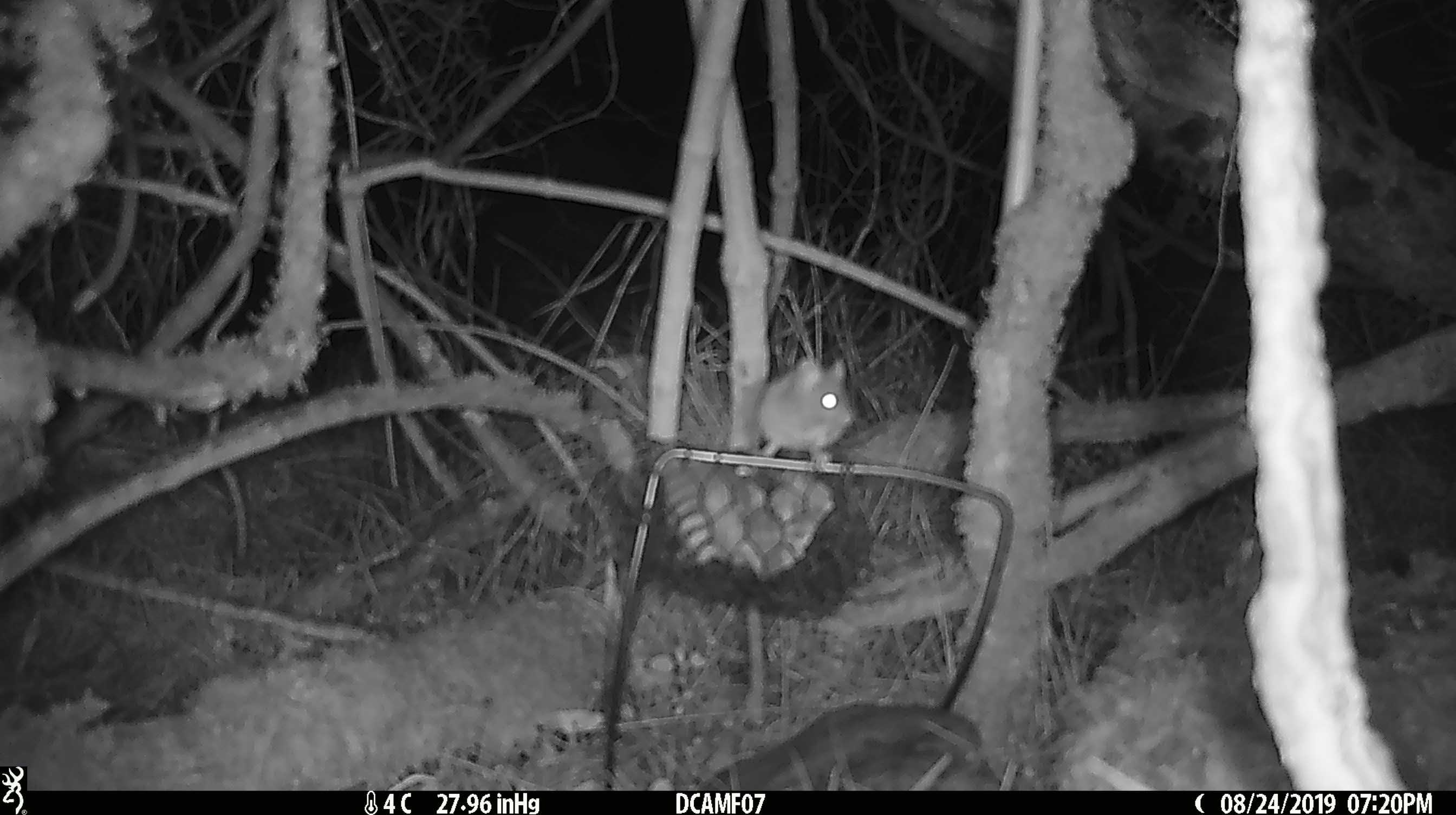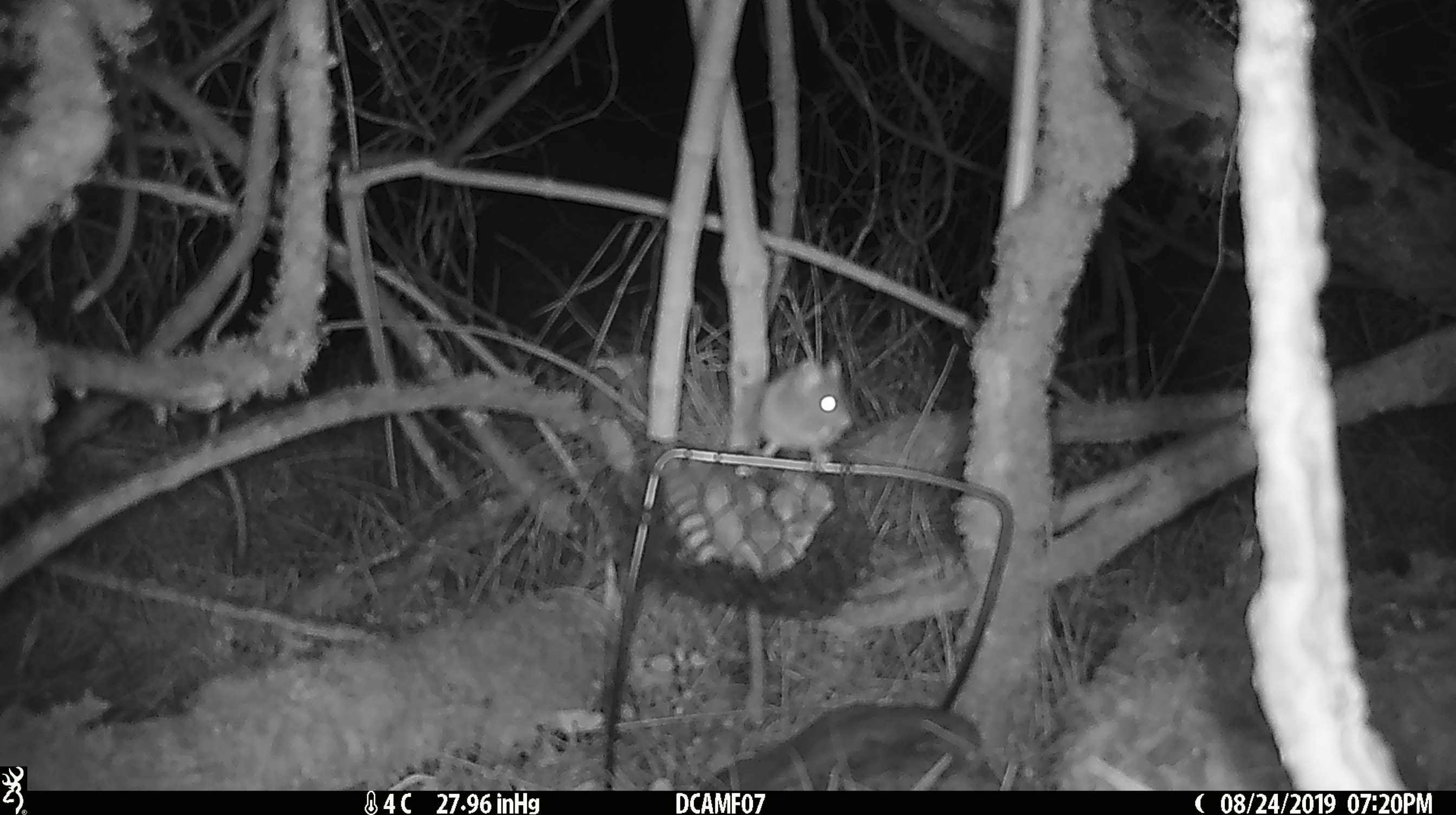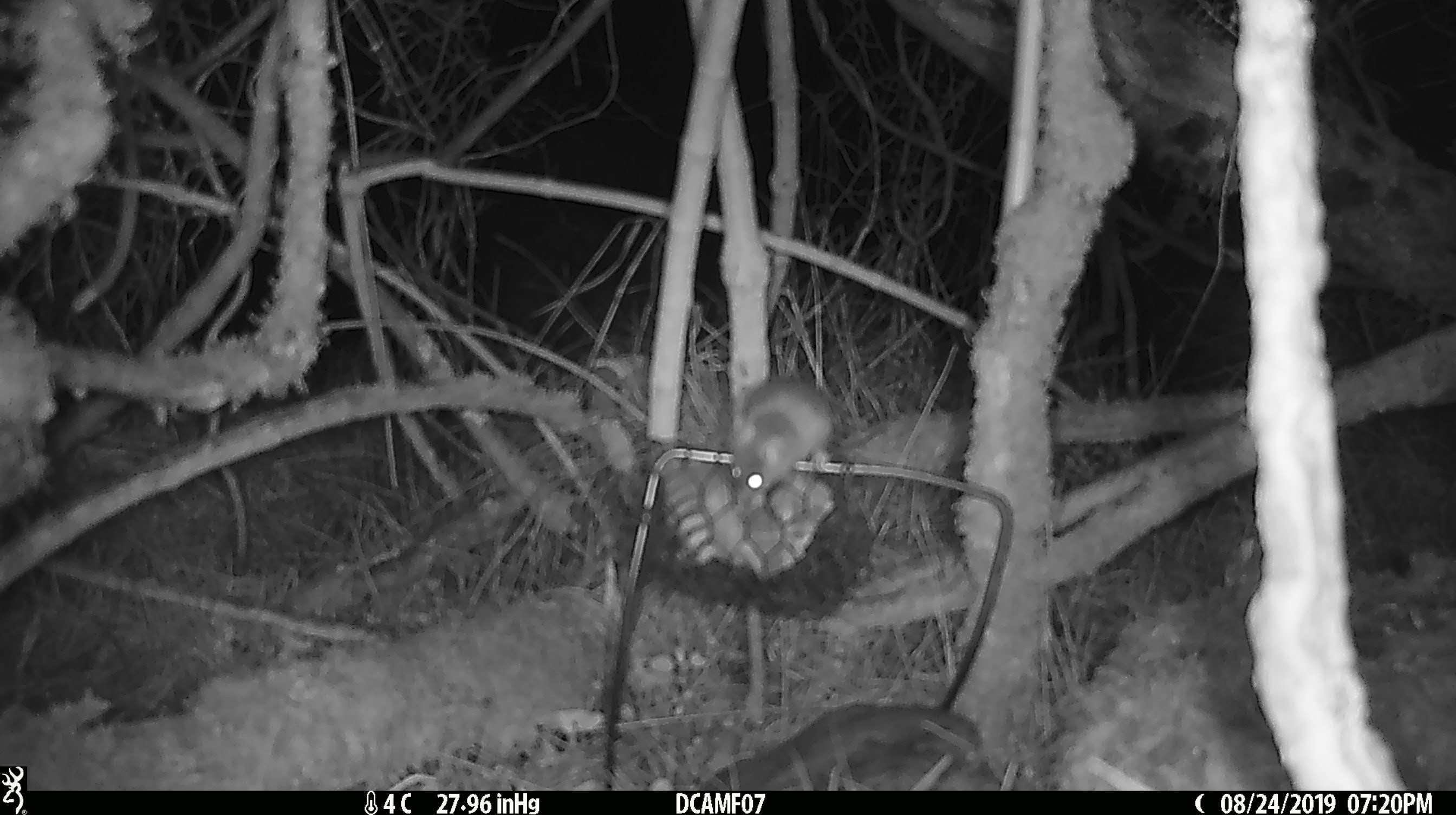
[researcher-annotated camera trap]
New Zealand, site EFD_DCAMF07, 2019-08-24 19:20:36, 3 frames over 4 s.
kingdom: Animalia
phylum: Chordata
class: Mammalia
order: Rodentia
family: Muridae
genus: Mus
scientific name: Mus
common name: mouse